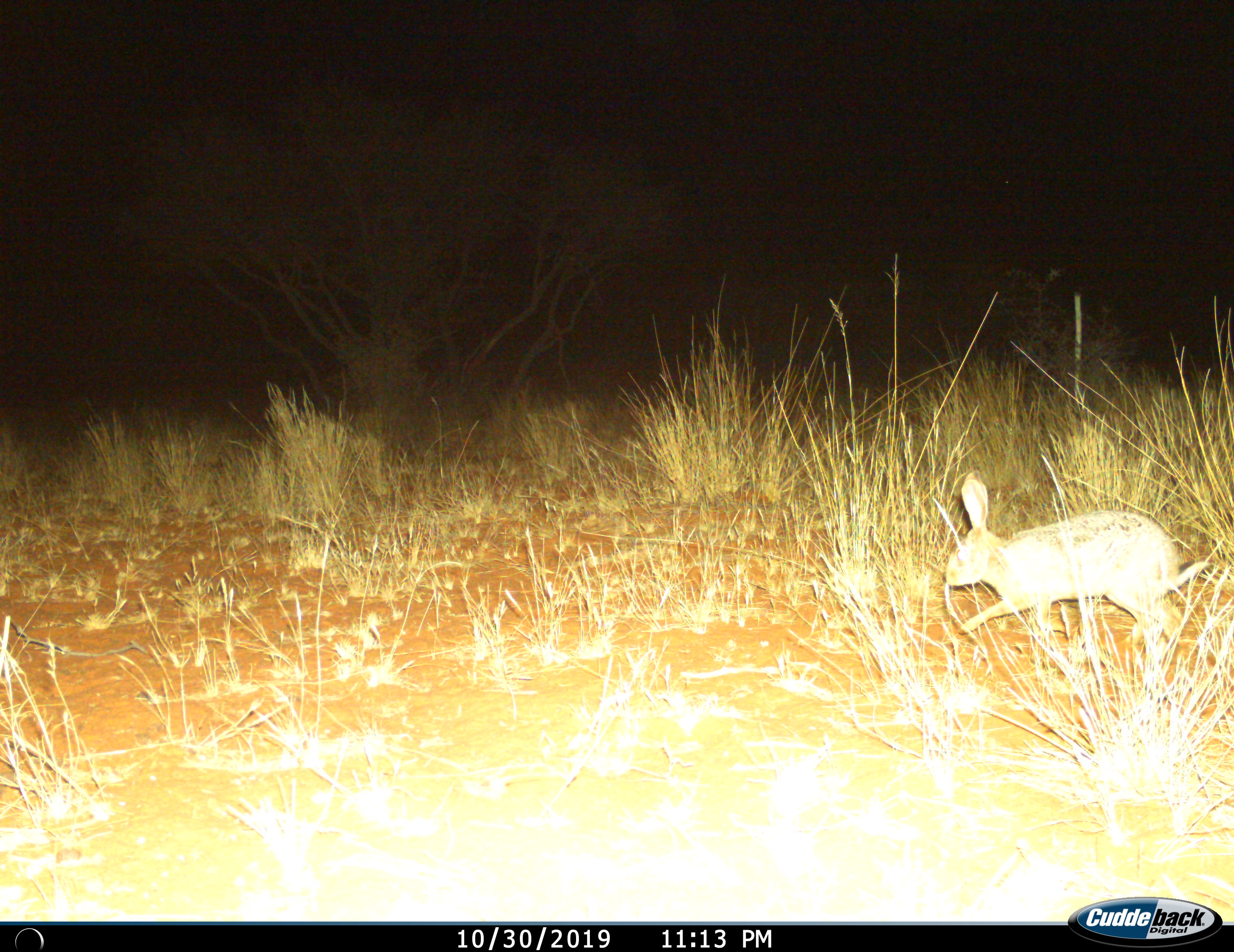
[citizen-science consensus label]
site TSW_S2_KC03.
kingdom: Animalia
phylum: Chordata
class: Mammalia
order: Lagomorpha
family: Leporidae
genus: Lepus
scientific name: Lepus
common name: hare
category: hareunknown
Hareunknown (hare) (Lepus), count 1. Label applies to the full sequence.